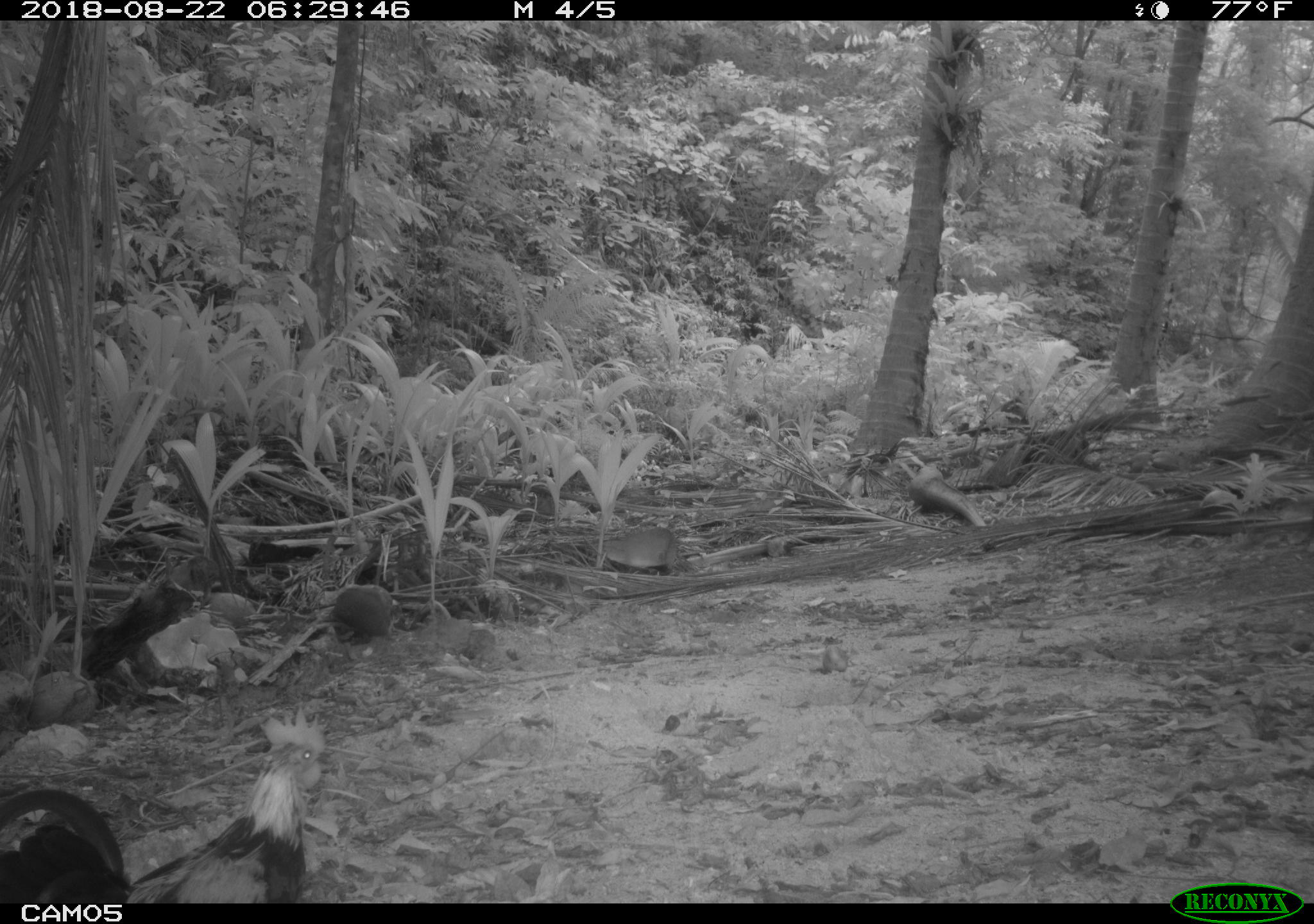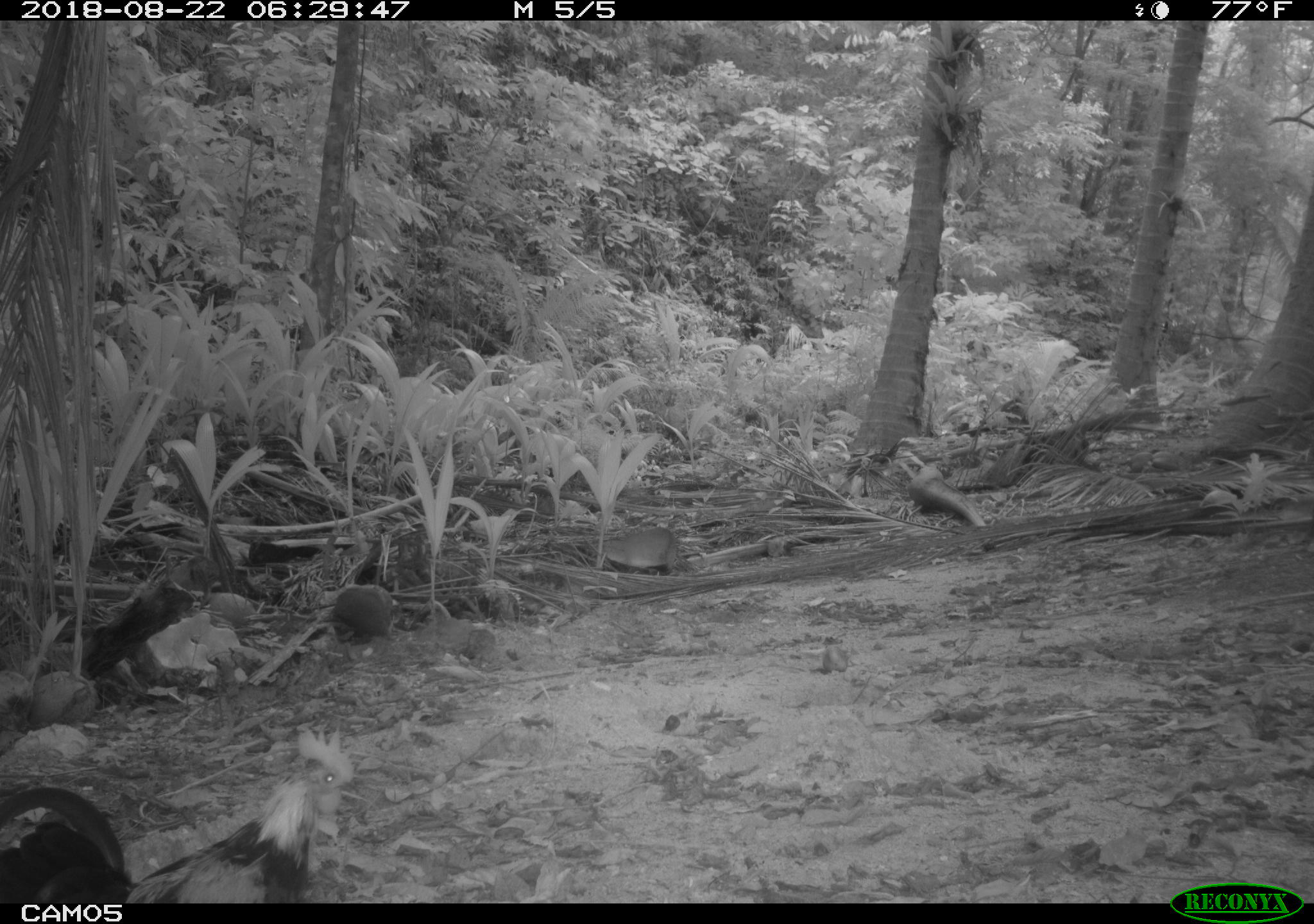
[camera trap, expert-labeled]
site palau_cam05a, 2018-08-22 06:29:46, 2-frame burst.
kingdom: Animalia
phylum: Chordata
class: Aves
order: Galliformes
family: Phasianidae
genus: Gallus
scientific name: Gallus gallus domesticus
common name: rooster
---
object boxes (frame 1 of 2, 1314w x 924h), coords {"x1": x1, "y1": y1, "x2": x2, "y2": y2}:
rooster: {"x1": 1, "y1": 692, "x2": 350, "y2": 903}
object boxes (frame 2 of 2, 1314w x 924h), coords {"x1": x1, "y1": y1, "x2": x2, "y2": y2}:
rooster: {"x1": 55, "y1": 731, "x2": 350, "y2": 905}